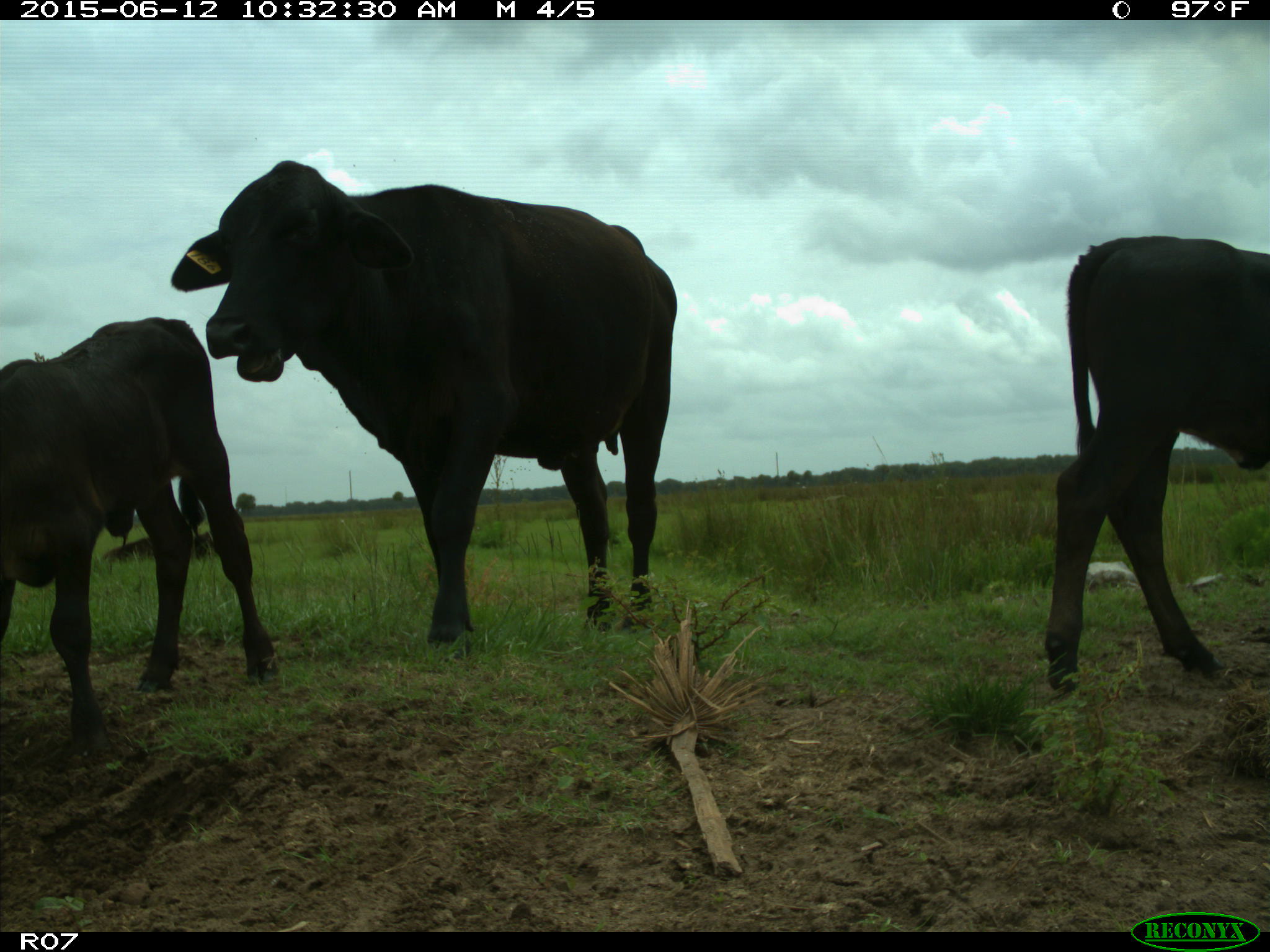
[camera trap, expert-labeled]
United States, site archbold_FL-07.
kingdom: Animalia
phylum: Chordata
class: Mammalia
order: Artiodactyla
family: Bovidae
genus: Bos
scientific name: Bos taurus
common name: domestic cow